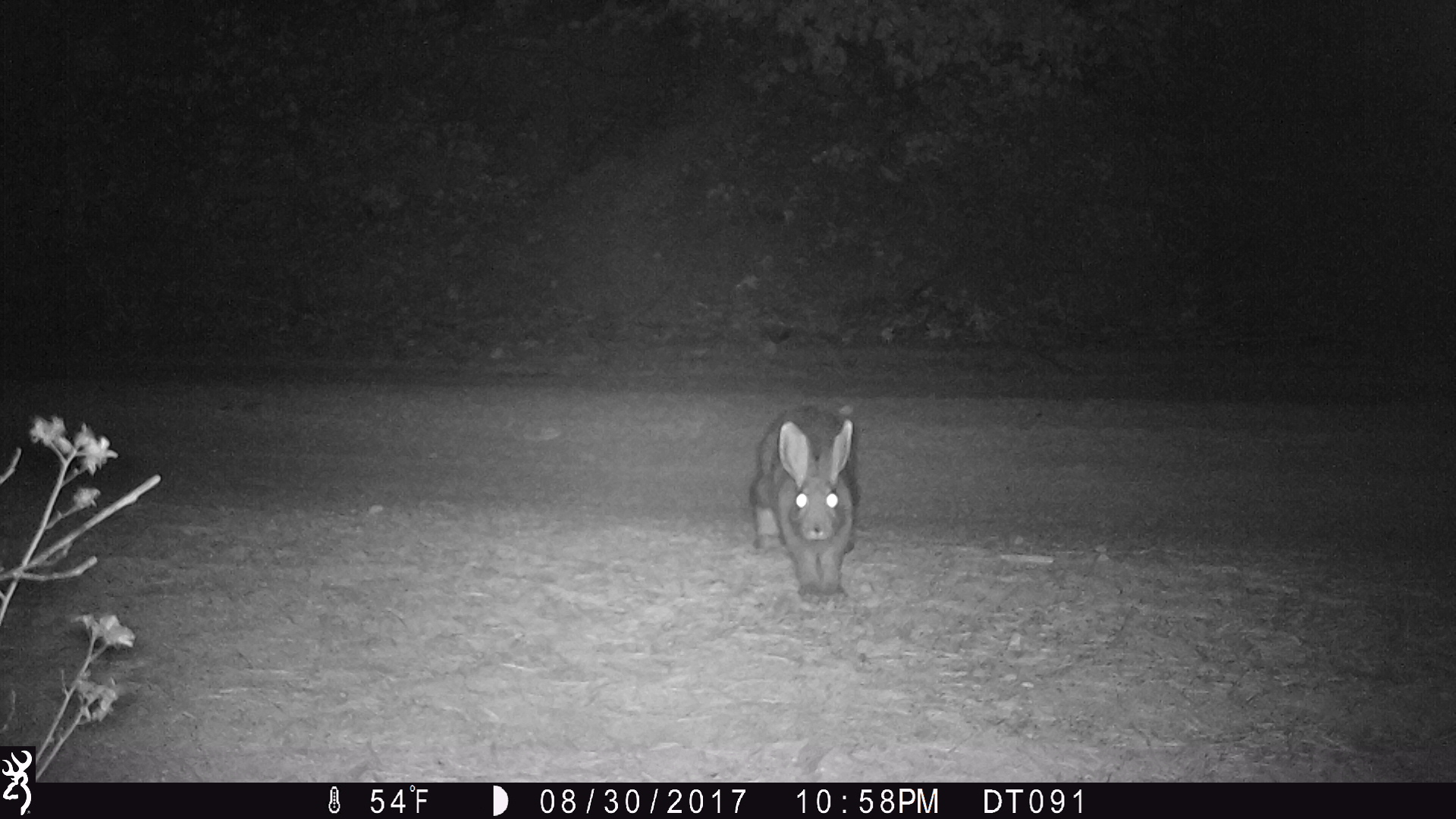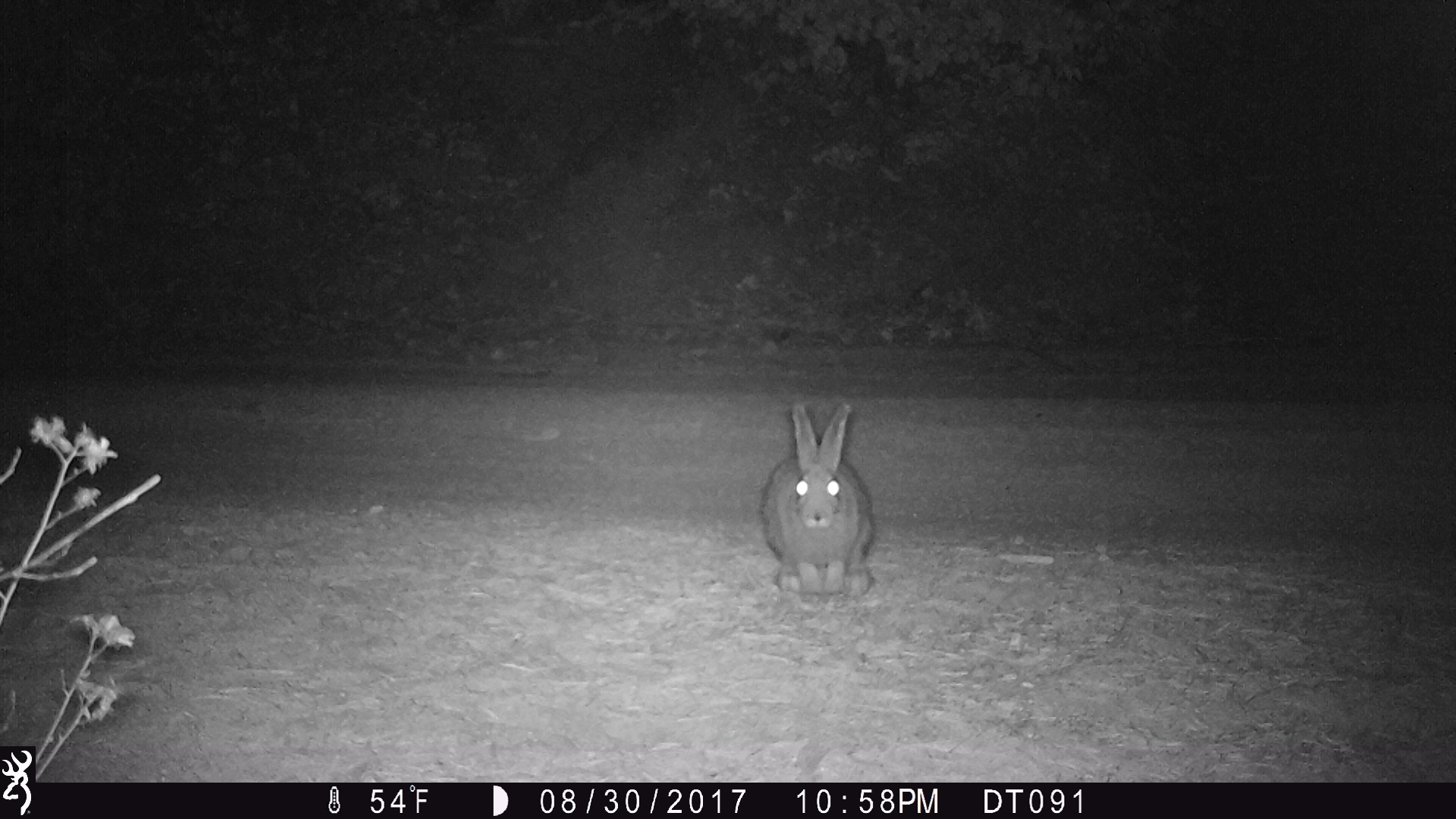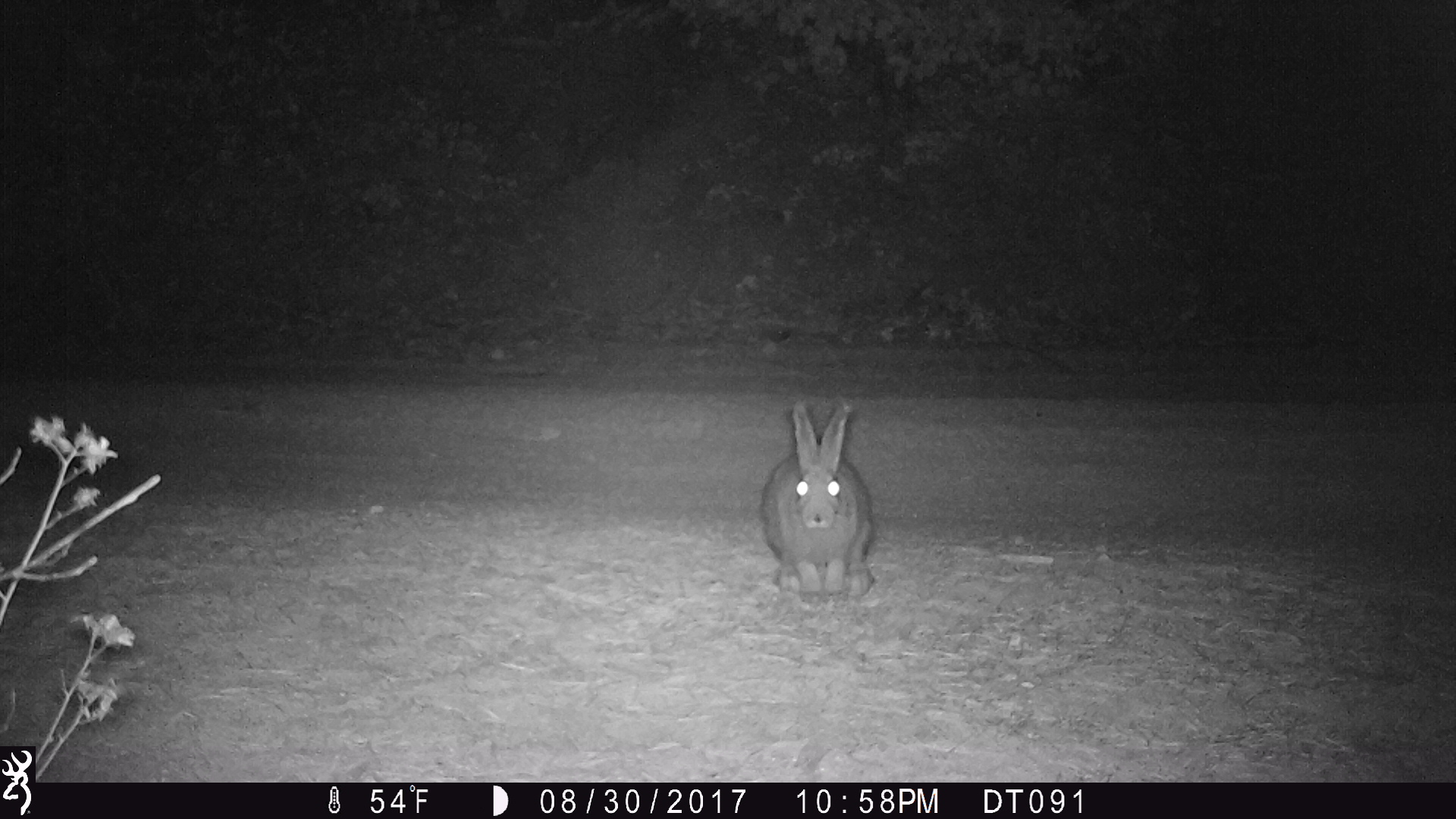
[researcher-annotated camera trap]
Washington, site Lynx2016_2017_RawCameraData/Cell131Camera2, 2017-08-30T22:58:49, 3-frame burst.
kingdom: Animalia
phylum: Chordata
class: Mammalia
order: Lagomorpha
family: Leporidae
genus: Lepus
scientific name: Lepus americanus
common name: snowshoe hare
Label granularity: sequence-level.